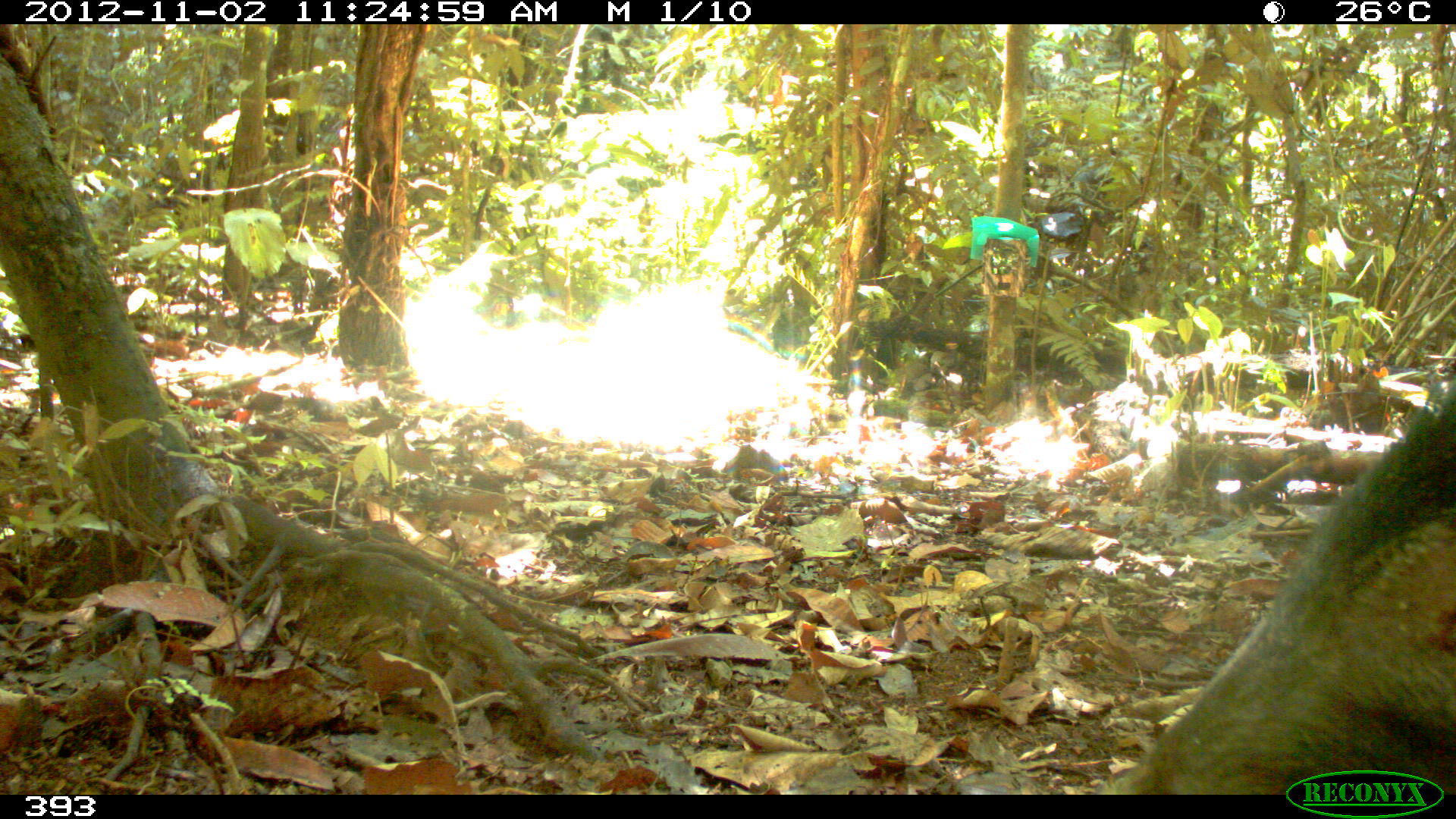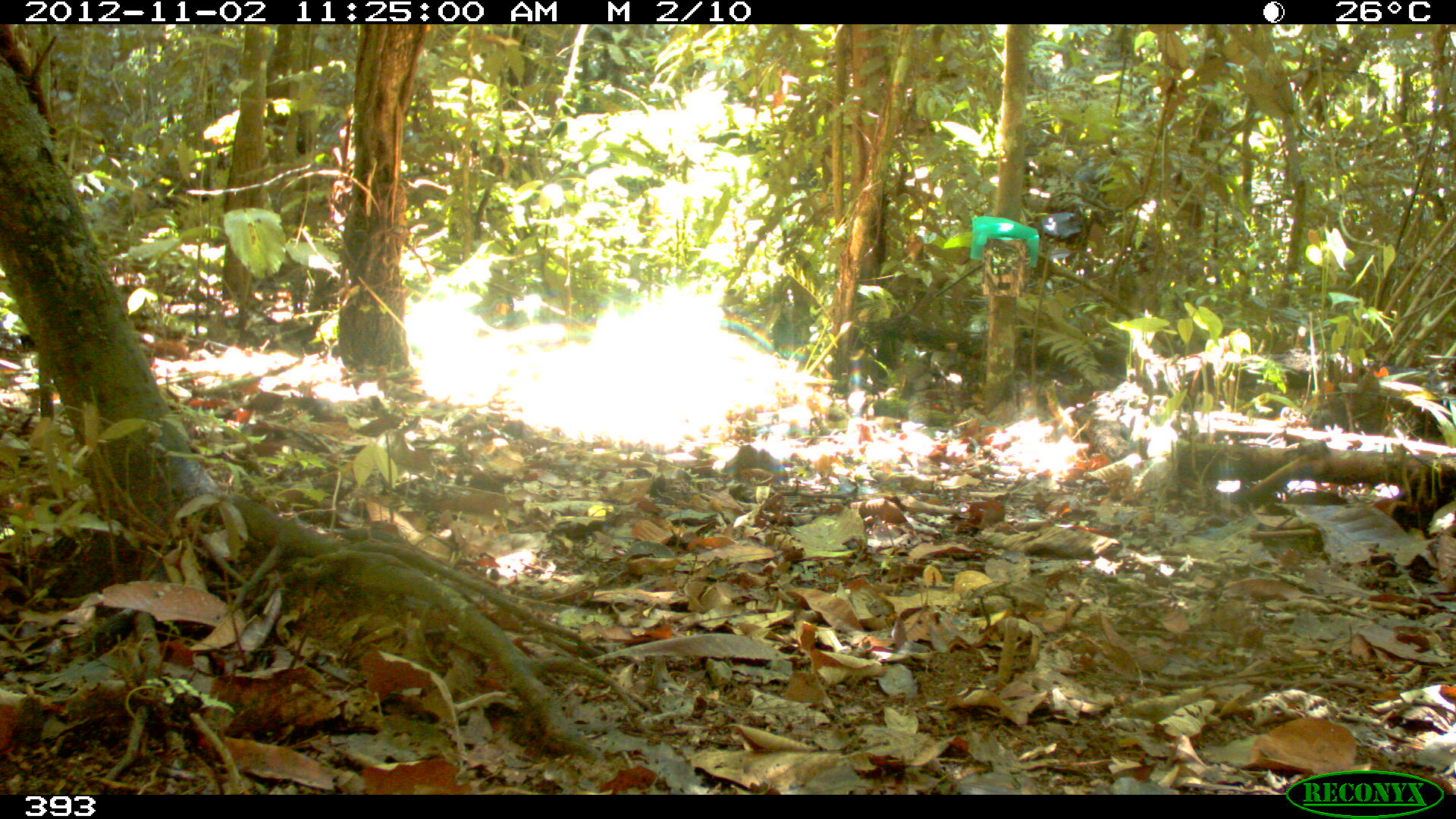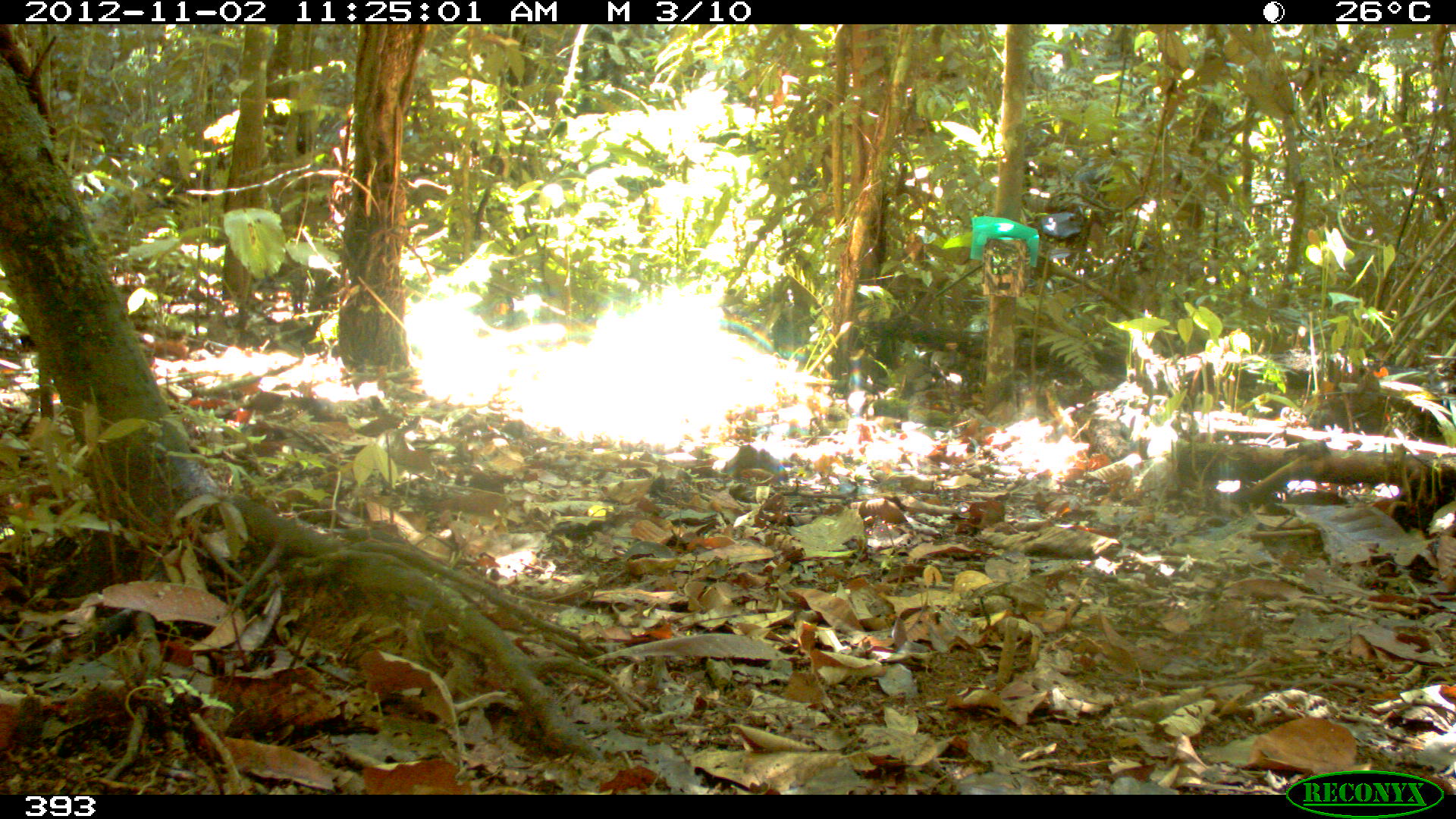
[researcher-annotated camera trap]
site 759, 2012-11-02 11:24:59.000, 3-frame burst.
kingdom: Animalia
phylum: Chordata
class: Mammalia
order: Artiodactyla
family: Tayassuidae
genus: Tayassu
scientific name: Tayassu pecari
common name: white-lipped peccary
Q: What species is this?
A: Tayassu pecari (white-lipped peccary).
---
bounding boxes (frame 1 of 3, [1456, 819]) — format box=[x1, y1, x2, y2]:
tayassu pecari: box=[1087, 376, 1456, 794]